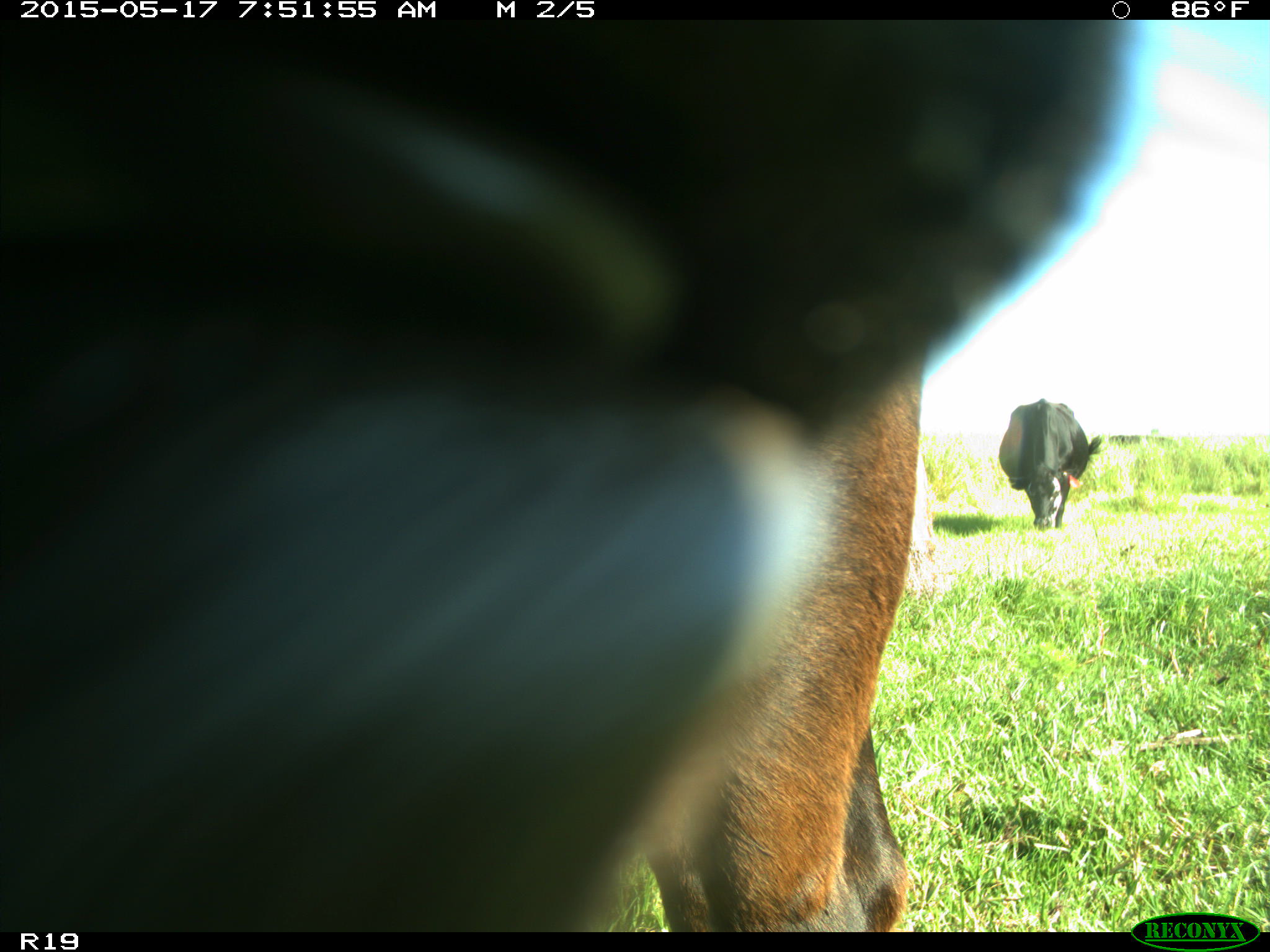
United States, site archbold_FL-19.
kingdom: Animalia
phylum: Chordata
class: Mammalia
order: Artiodactyla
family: Bovidae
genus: Bos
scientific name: Bos taurus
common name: domestic cow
Bos taurus (domestic cow).